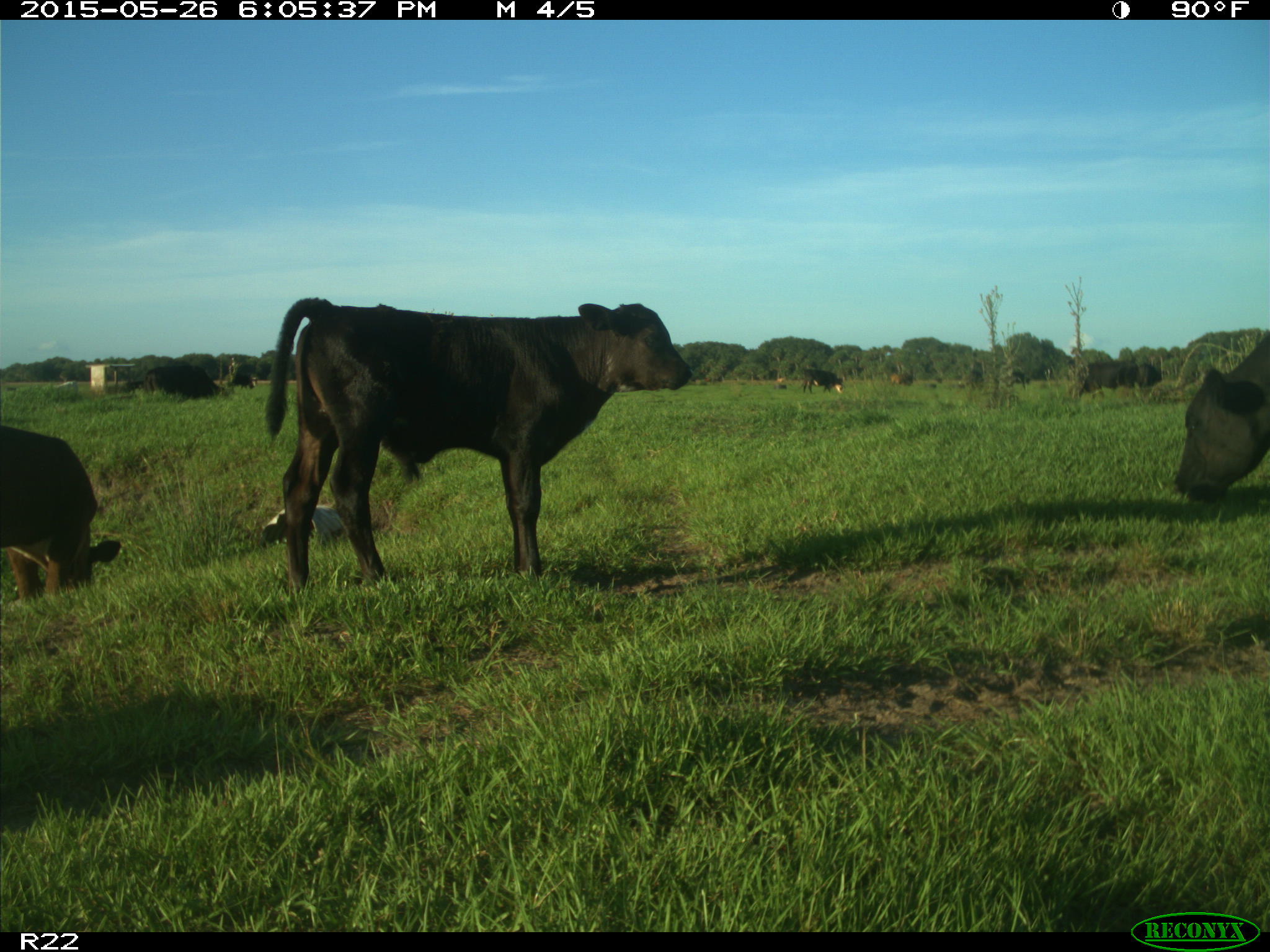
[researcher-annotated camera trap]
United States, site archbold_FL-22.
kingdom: Animalia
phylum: Chordata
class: Mammalia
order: Artiodactyla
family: Bovidae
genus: Bos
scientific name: Bos taurus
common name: domestic cow